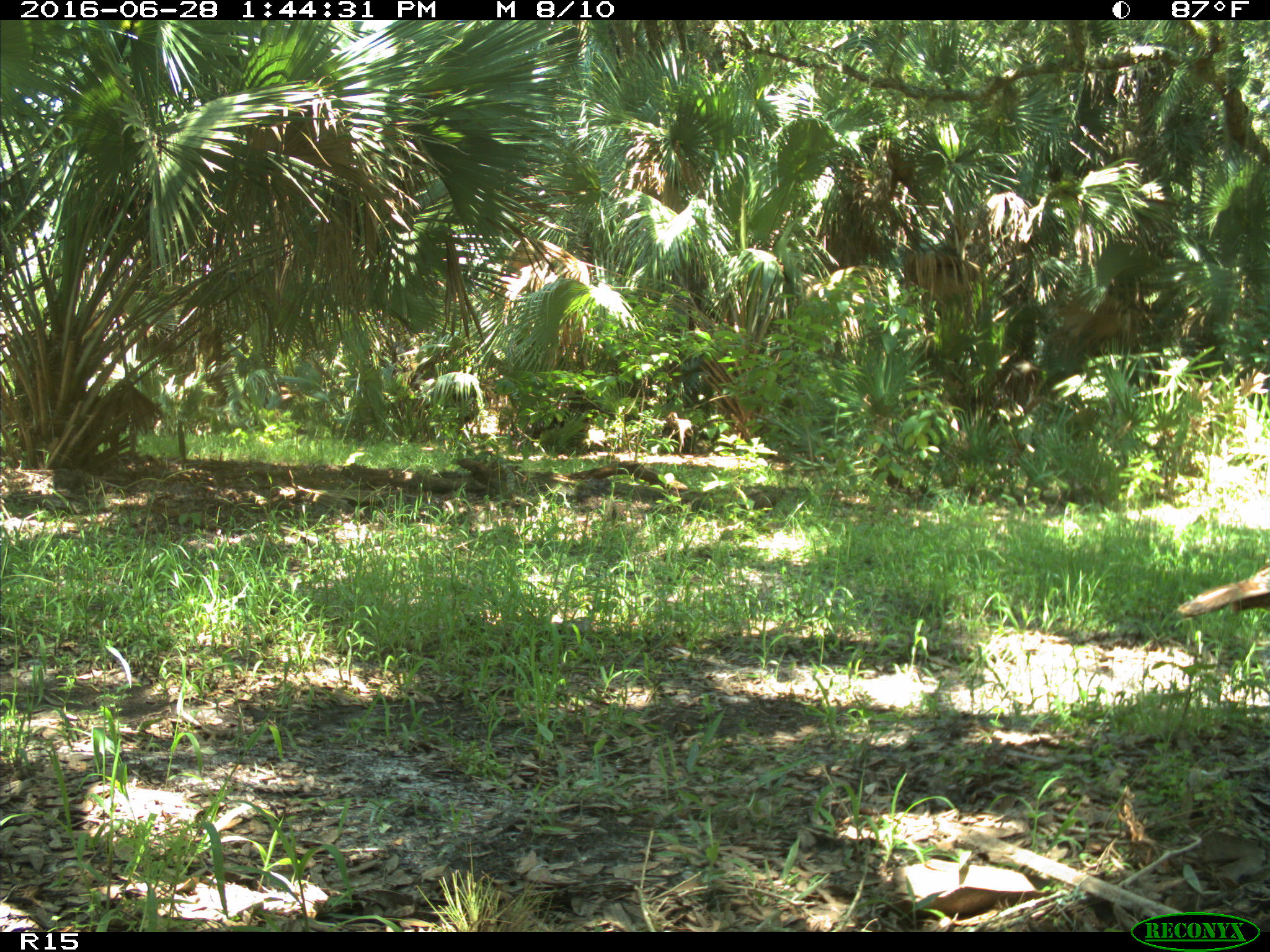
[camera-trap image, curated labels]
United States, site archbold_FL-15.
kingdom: Animalia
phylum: Chordata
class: Aves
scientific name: Aves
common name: birds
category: unidentified bird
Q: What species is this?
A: Unidentified bird (birds) (Aves).